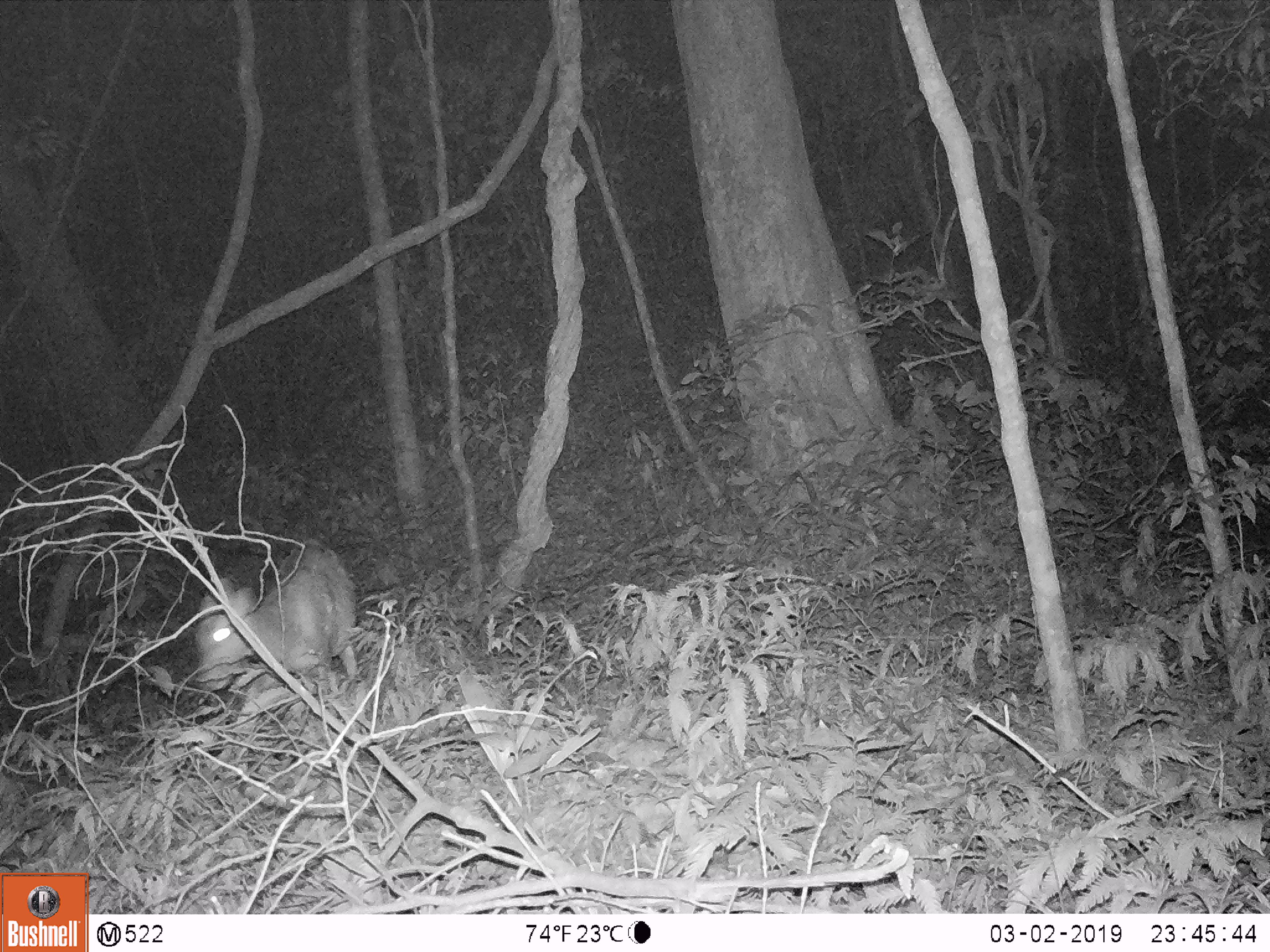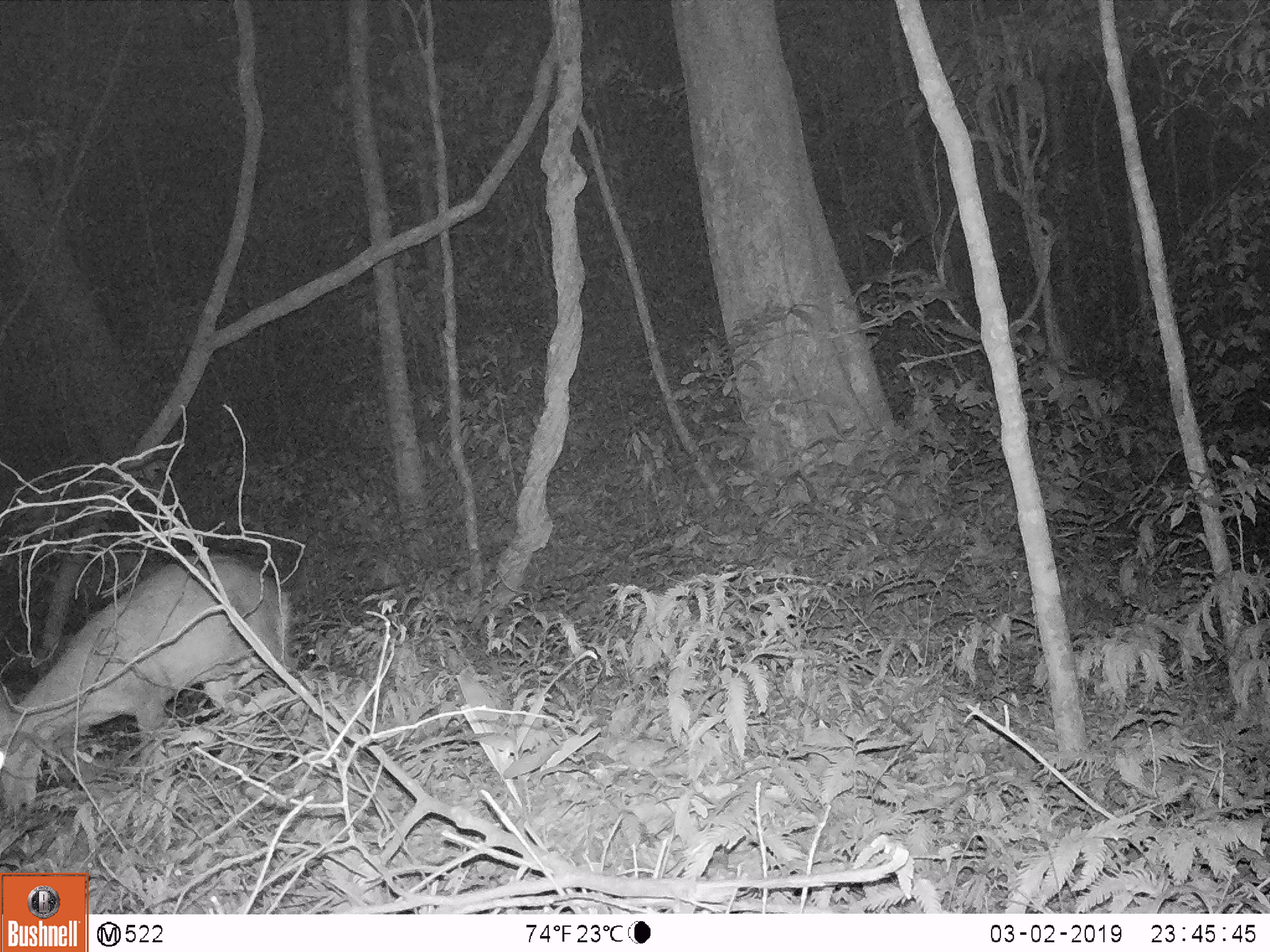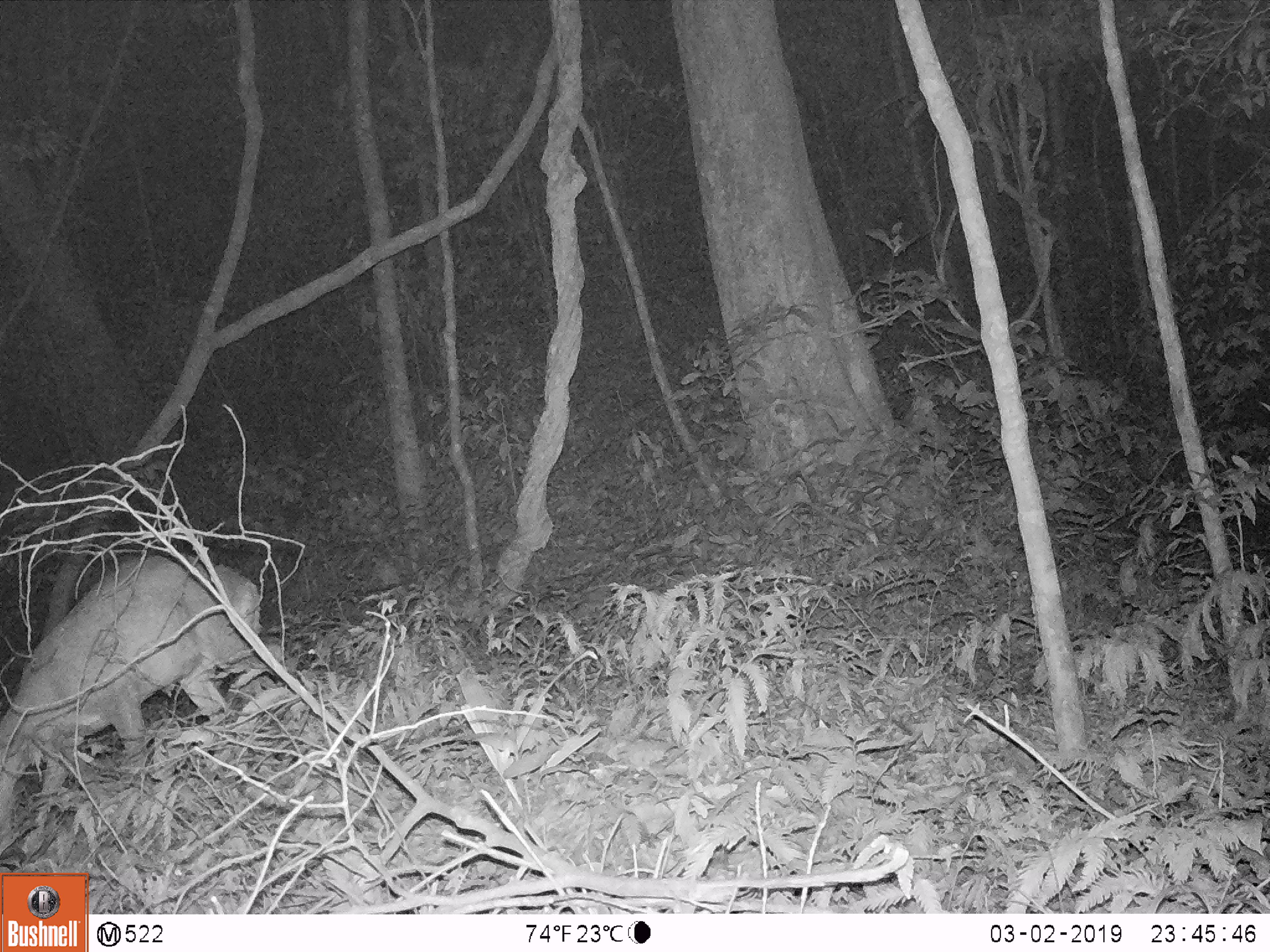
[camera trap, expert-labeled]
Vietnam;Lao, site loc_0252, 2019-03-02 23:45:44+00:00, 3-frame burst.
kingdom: Animalia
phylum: Chordata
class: Mammalia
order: Artiodactyla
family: Cervidae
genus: Muntiacus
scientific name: Muntiacus rooseveltorum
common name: roosevelt's muntjac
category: roosevelts muntjac group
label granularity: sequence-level